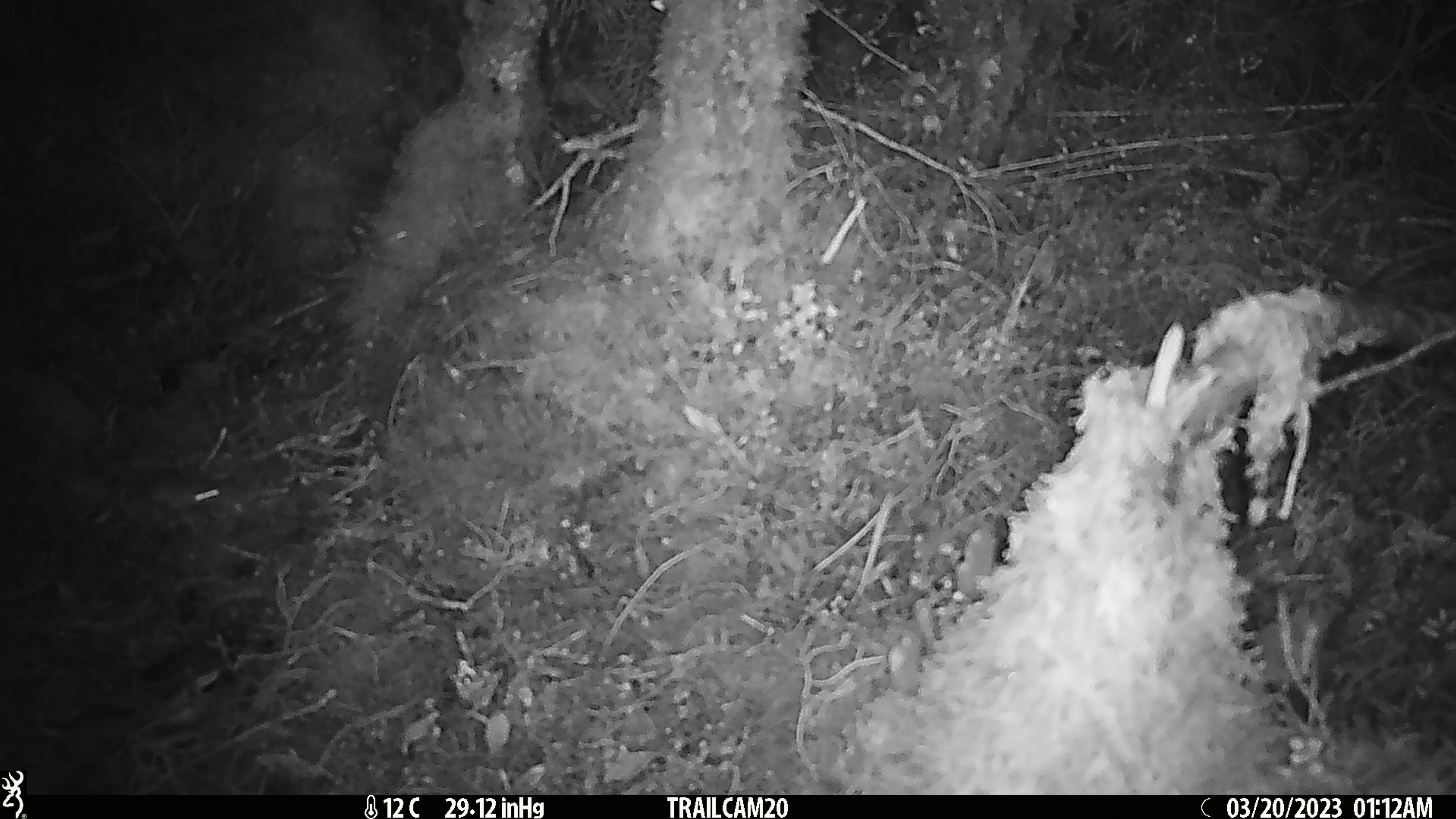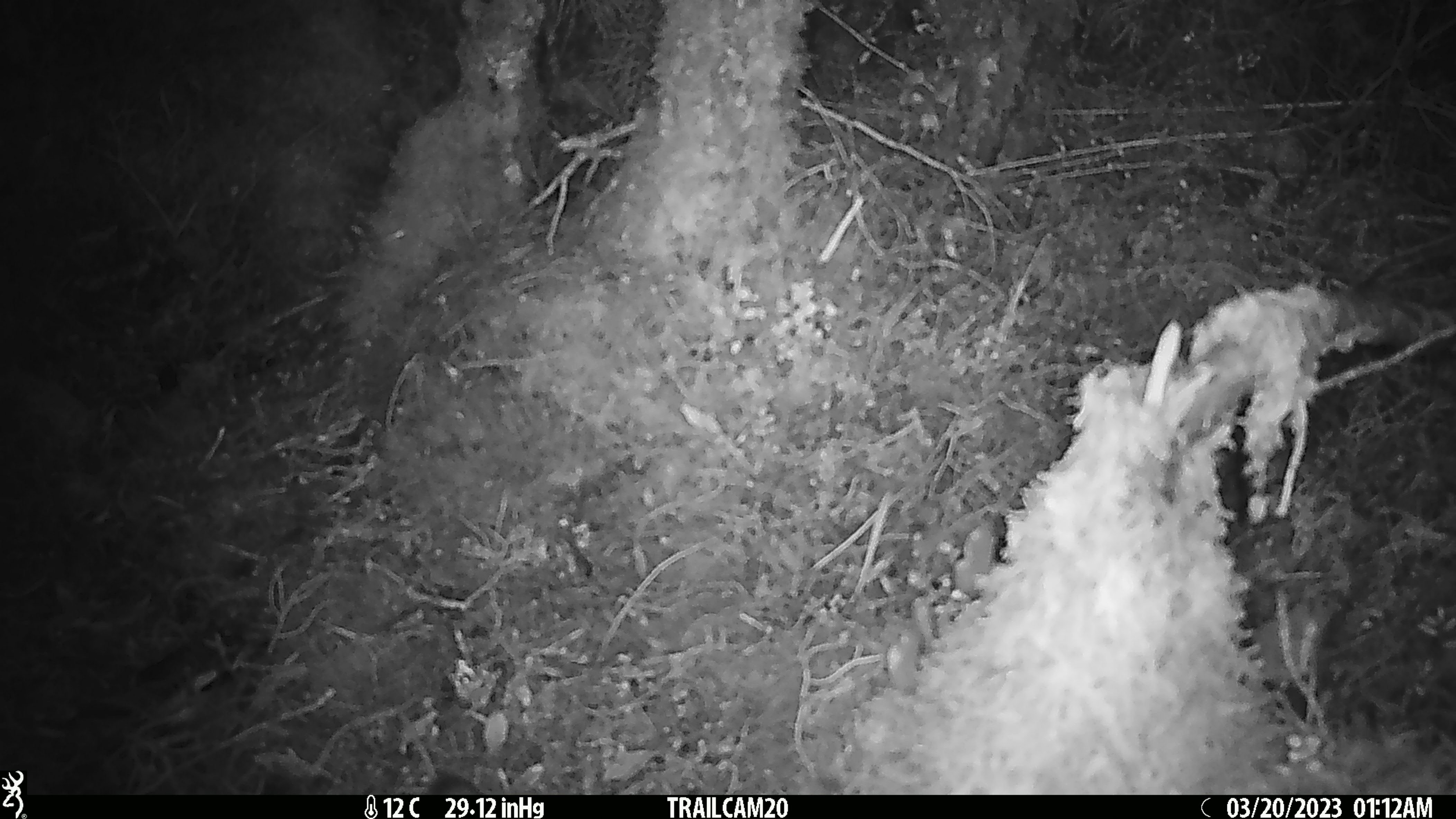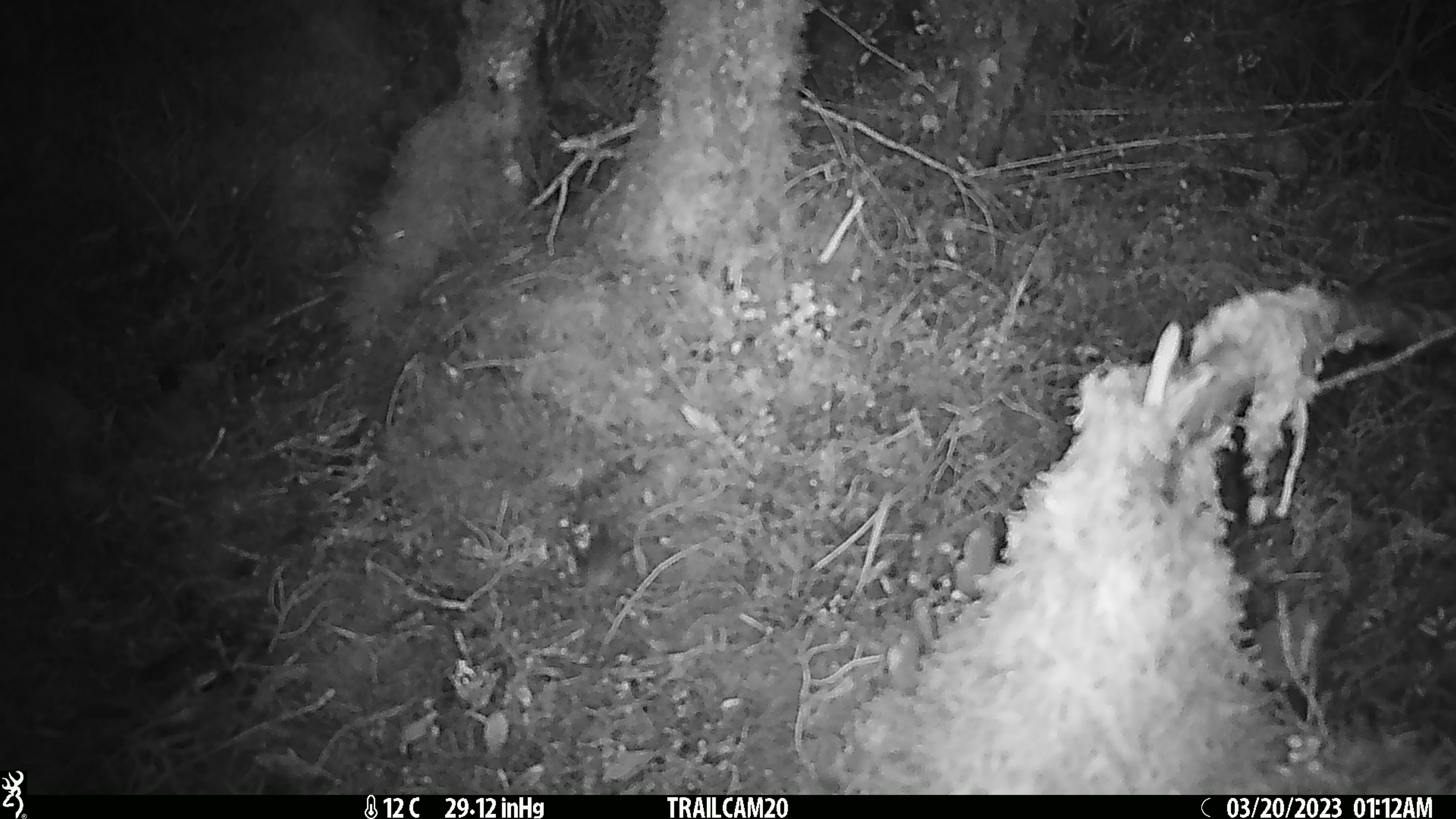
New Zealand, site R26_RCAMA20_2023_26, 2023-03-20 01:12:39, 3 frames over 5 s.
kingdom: Animalia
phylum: Chordata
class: Mammalia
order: Rodentia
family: Muridae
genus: Mus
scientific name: Mus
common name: mouse